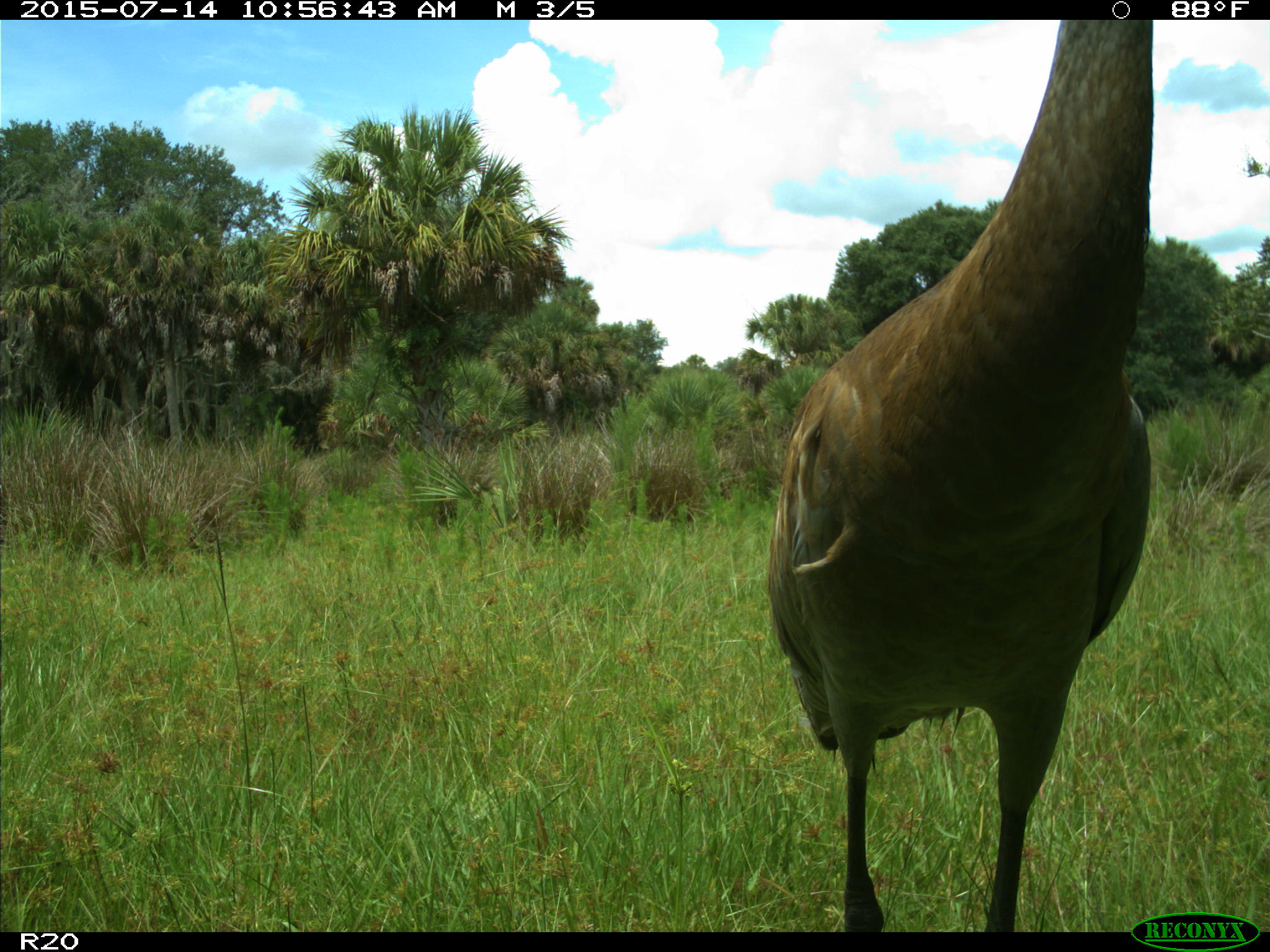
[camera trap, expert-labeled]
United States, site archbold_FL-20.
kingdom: Animalia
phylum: Chordata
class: Aves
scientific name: Aves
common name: birds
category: unidentified bird